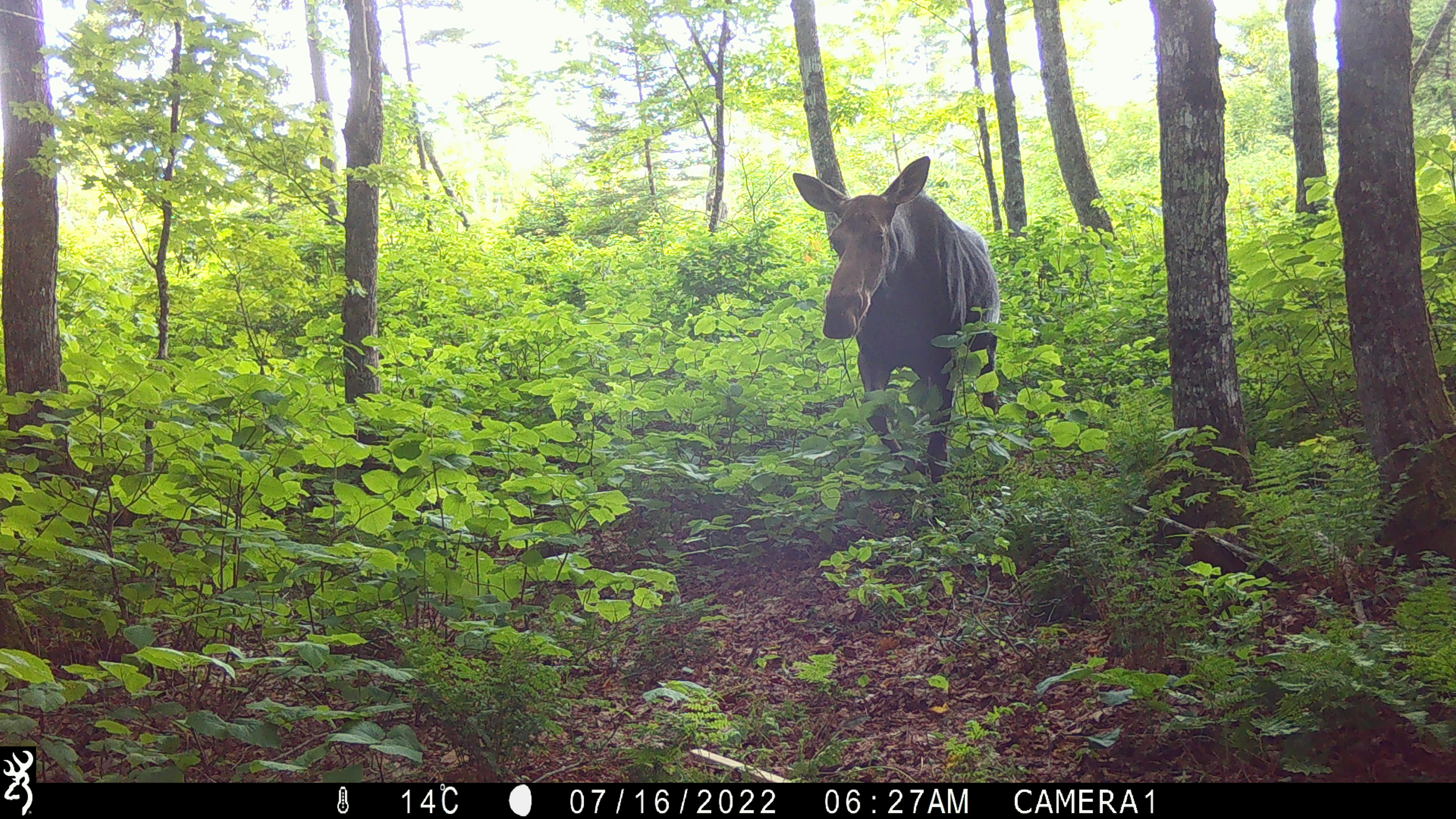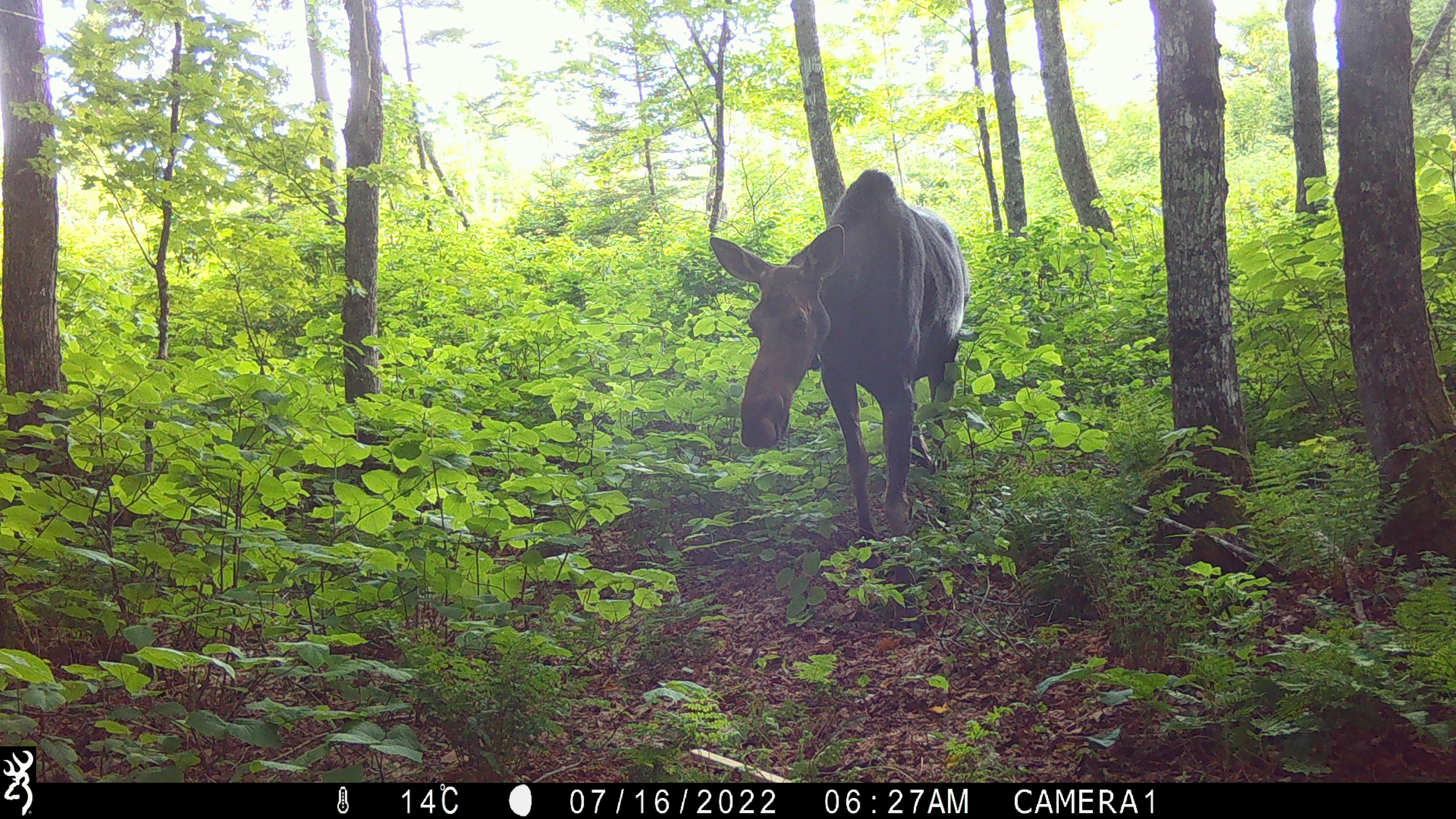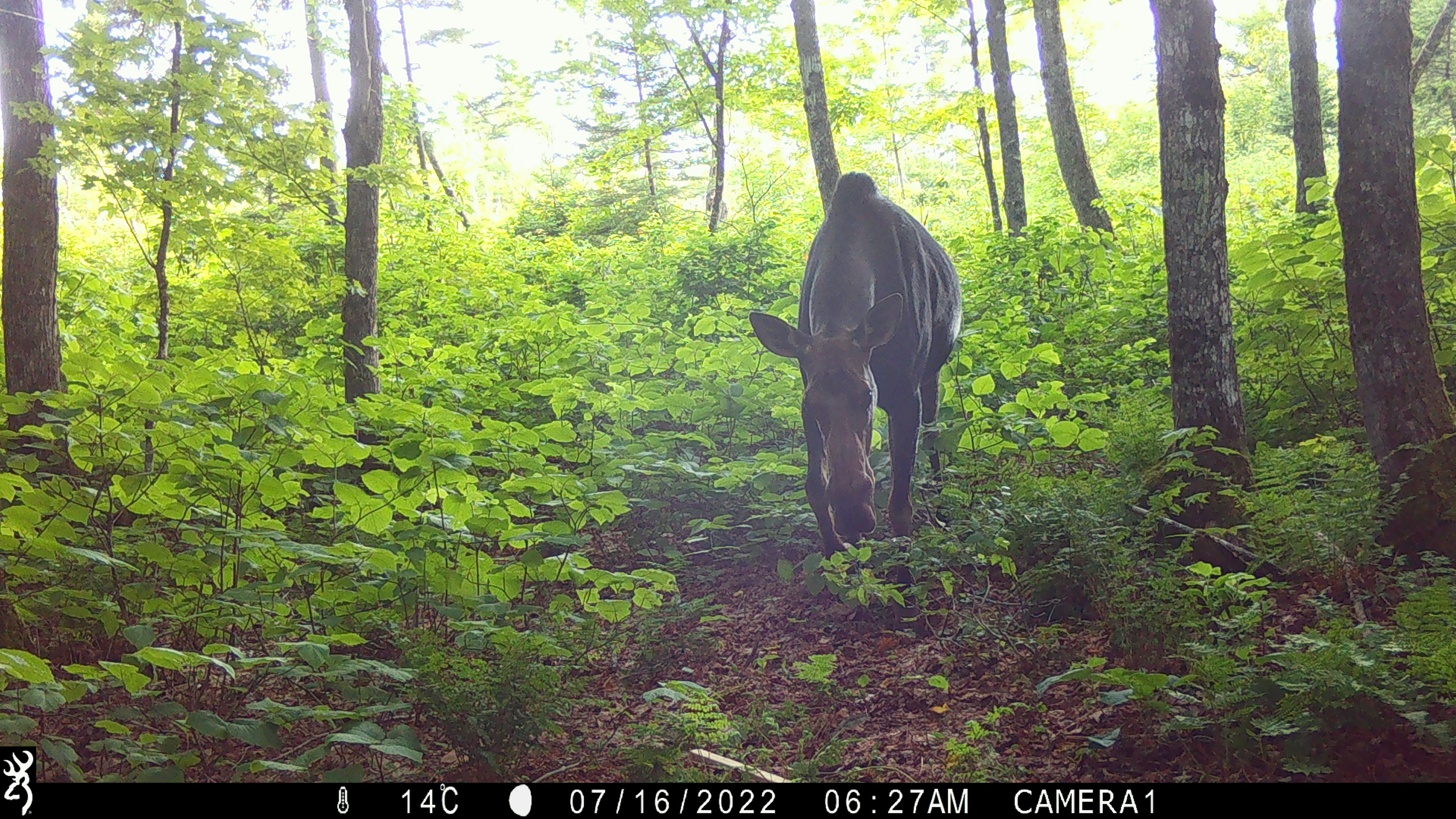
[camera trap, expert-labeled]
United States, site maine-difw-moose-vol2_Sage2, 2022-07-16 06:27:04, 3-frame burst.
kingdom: Animalia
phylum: Chordata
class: Mammalia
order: Artiodactyla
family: Cervidae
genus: Alces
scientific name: Alces alces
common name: moose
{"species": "moose (Alces alces)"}